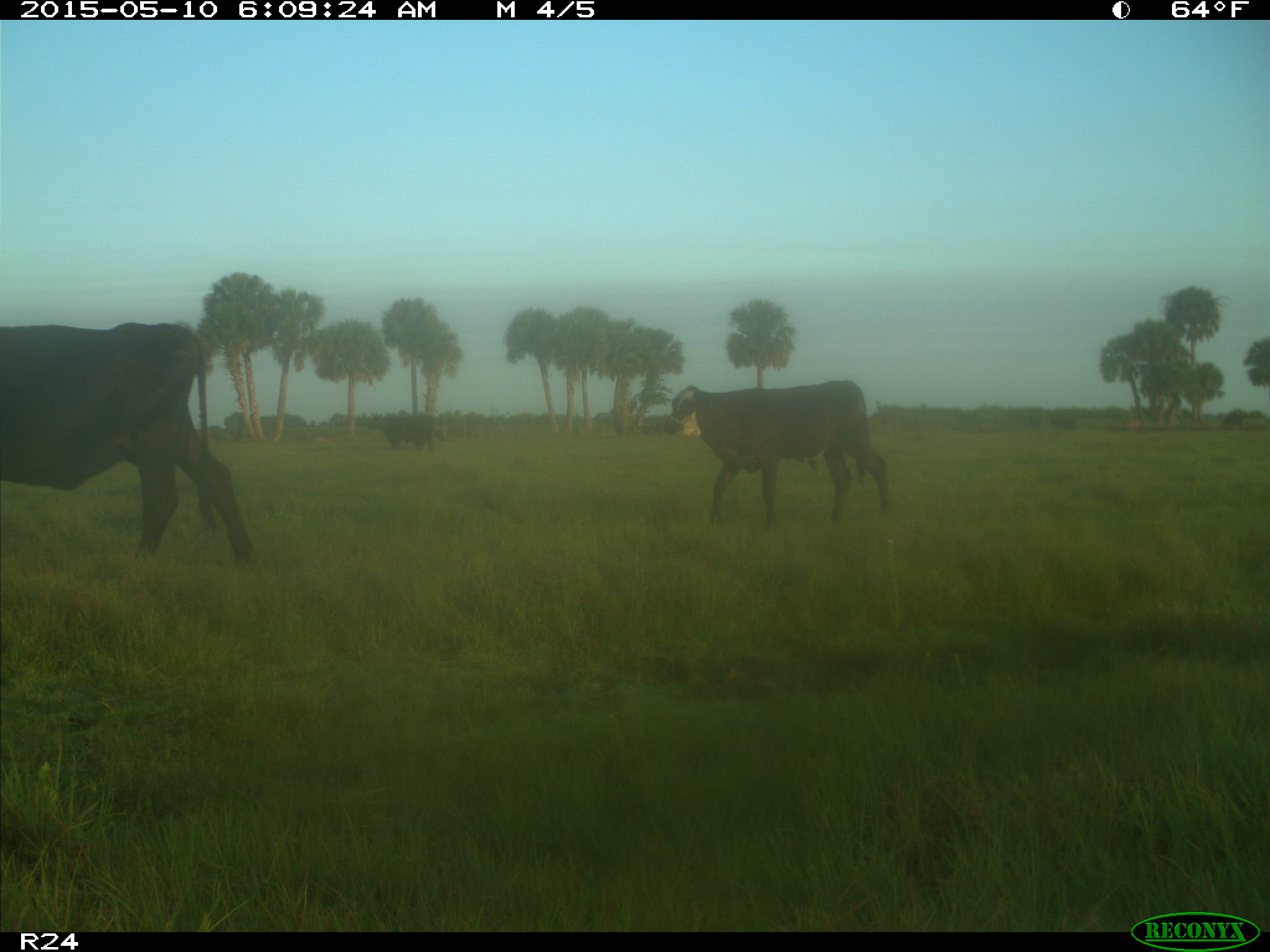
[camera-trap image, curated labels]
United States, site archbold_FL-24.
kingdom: Animalia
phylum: Chordata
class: Mammalia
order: Artiodactyla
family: Bovidae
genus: Bos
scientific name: Bos taurus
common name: domestic cow